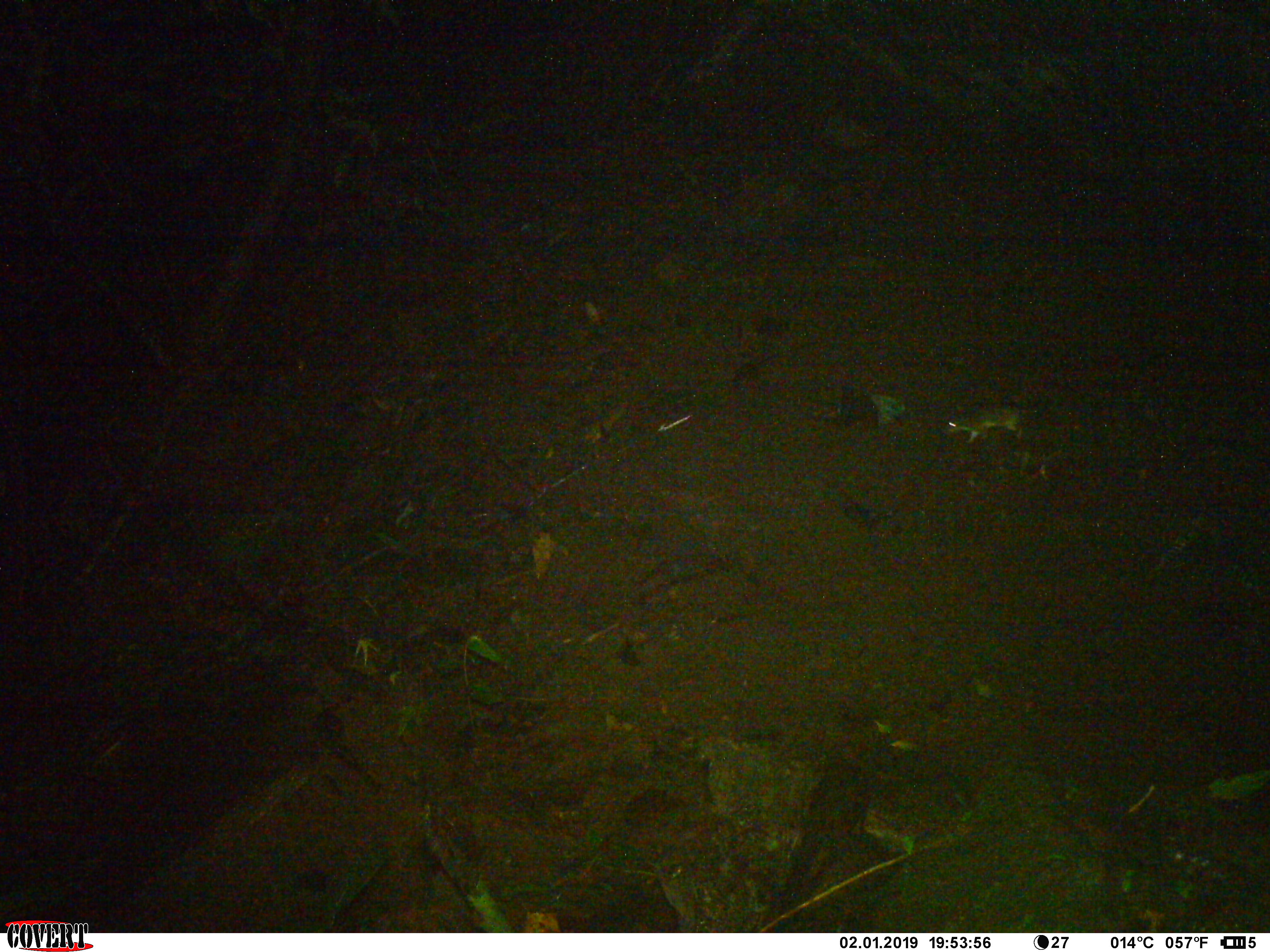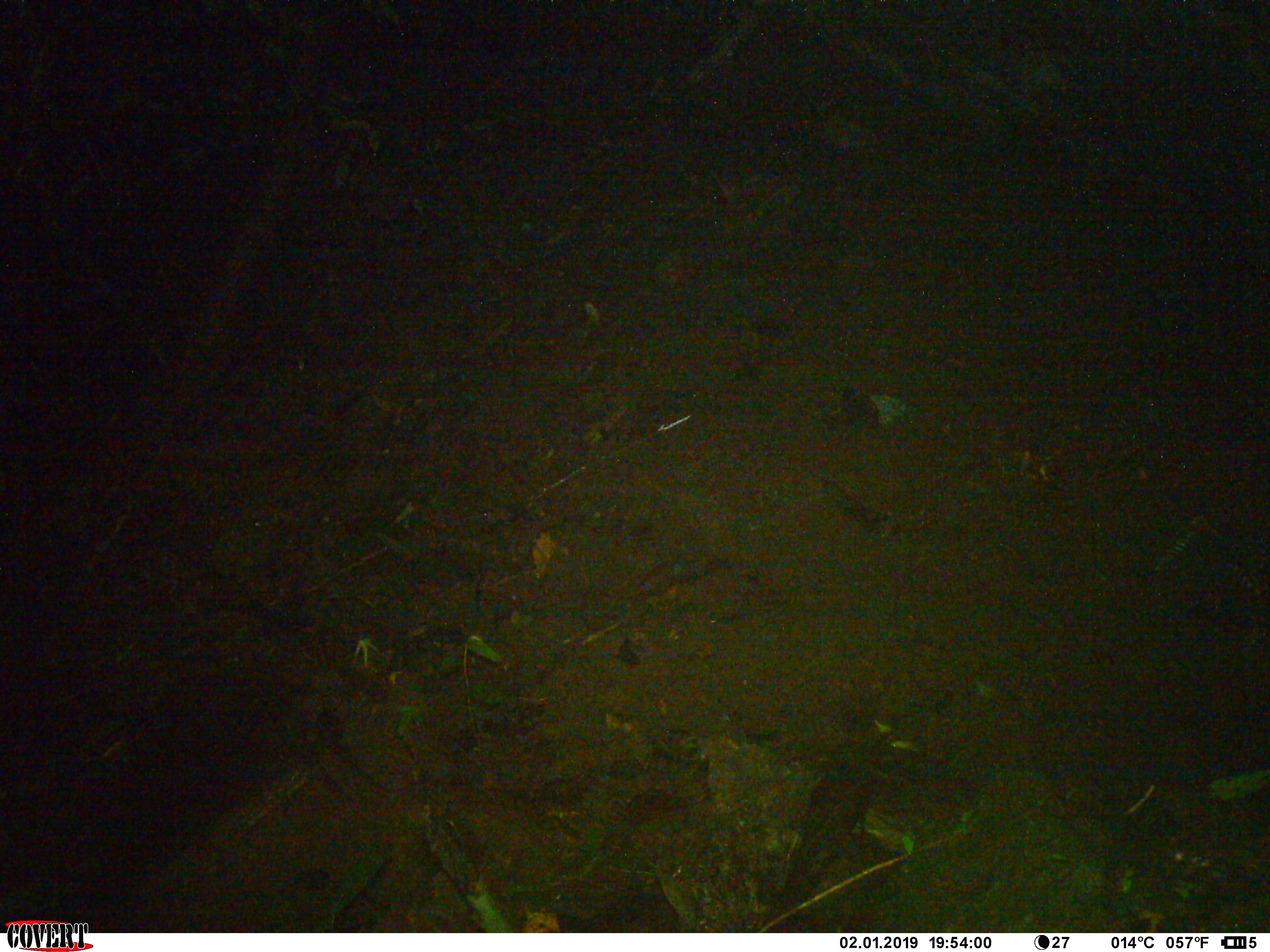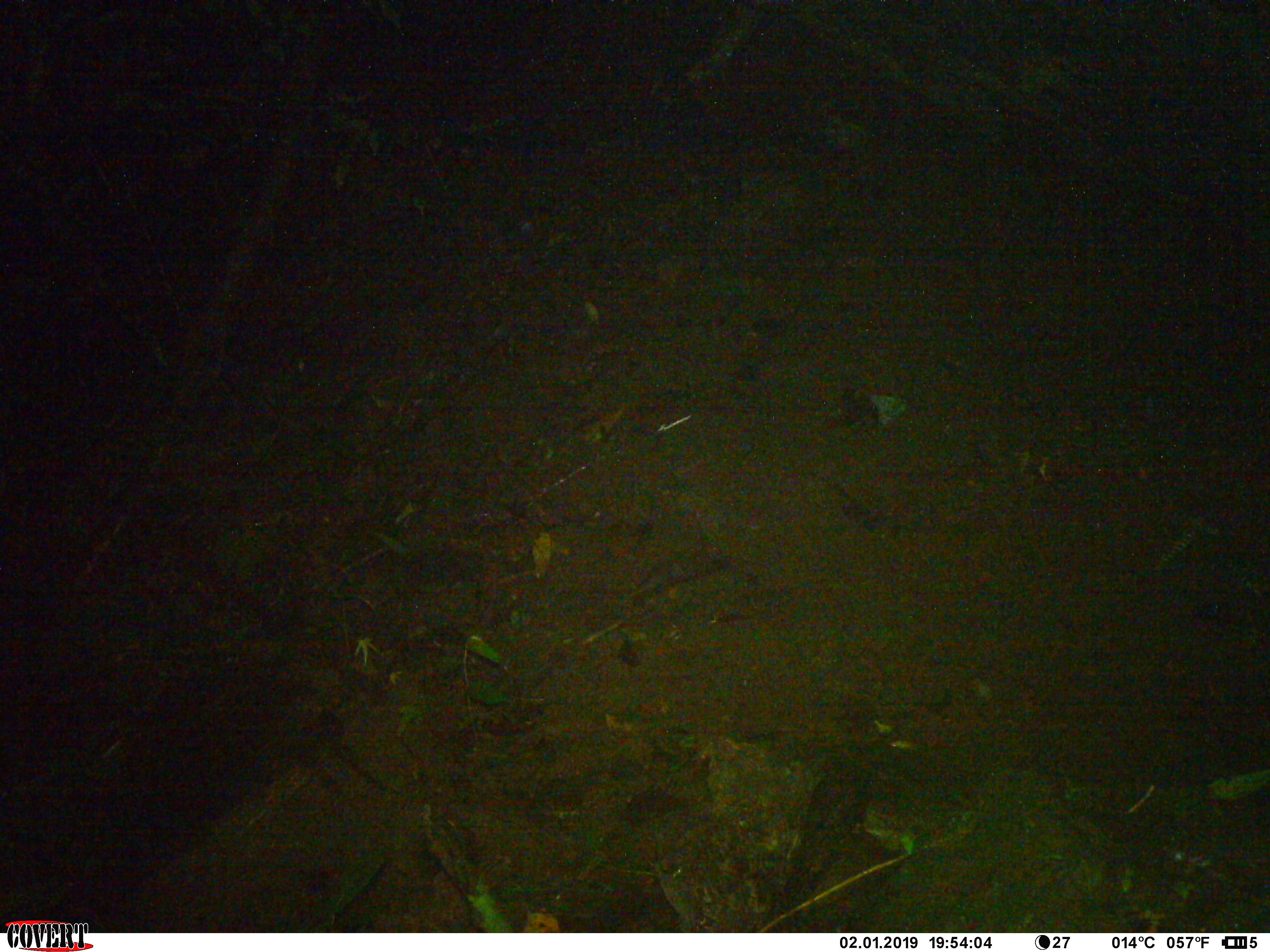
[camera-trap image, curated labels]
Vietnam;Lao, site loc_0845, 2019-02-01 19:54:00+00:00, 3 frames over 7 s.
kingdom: Animalia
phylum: Chordata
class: Mammalia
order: Rodentia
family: Muridae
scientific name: Muridae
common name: old-world mice and rats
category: unidentified murid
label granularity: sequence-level